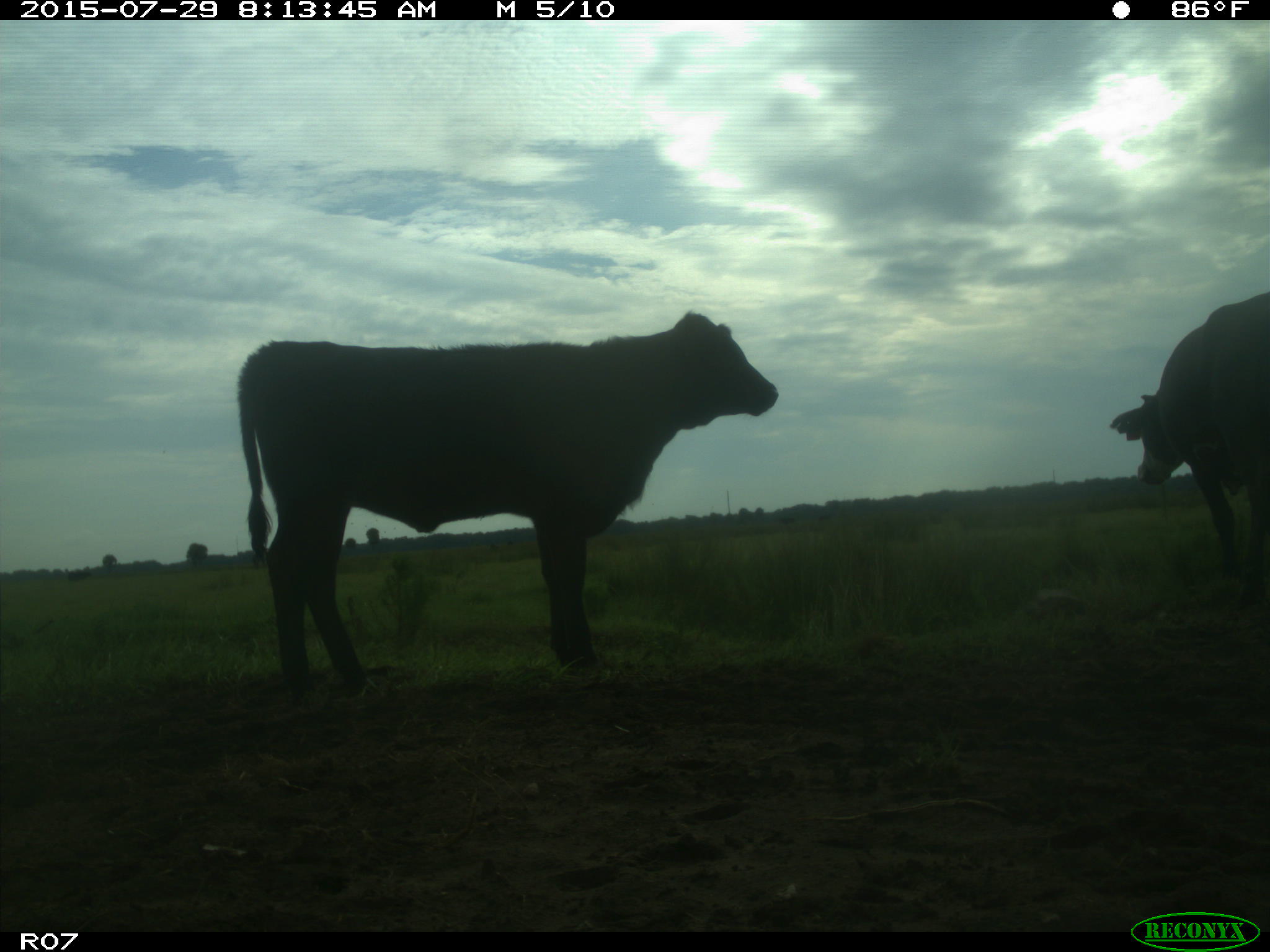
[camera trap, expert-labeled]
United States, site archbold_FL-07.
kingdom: Animalia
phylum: Chordata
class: Mammalia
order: Artiodactyla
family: Bovidae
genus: Bos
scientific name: Bos taurus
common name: domestic cow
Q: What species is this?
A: Bos taurus (domestic cow).